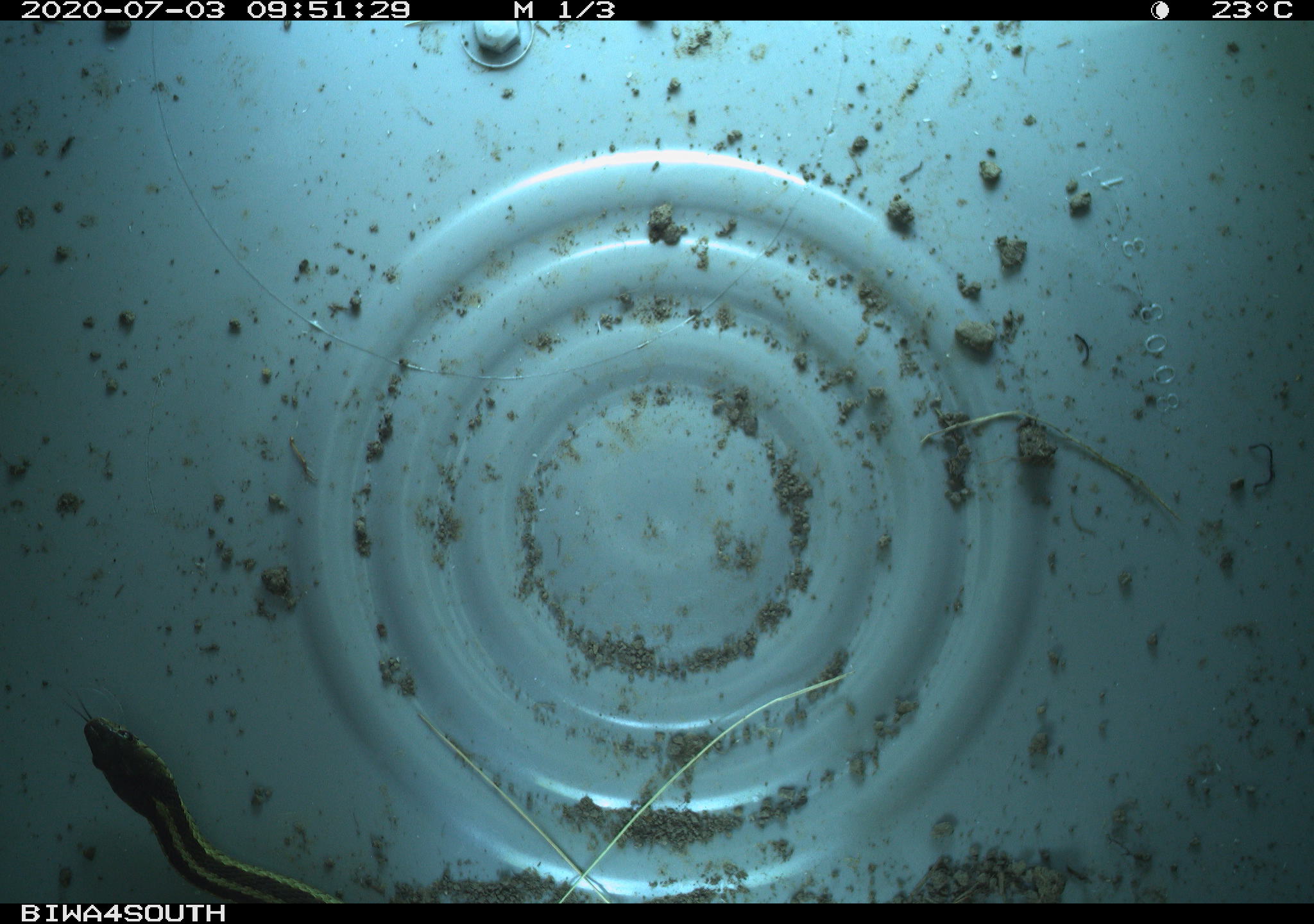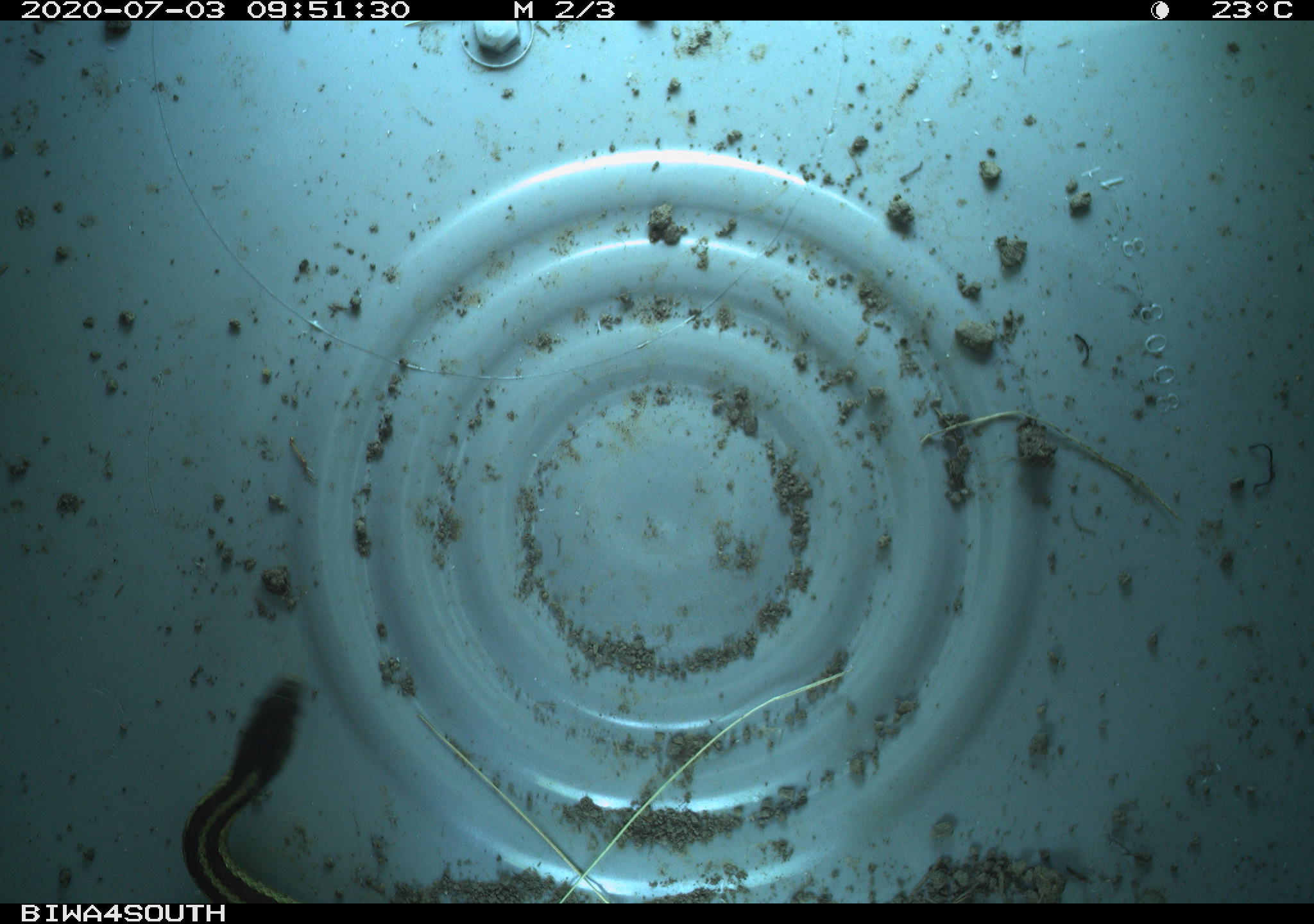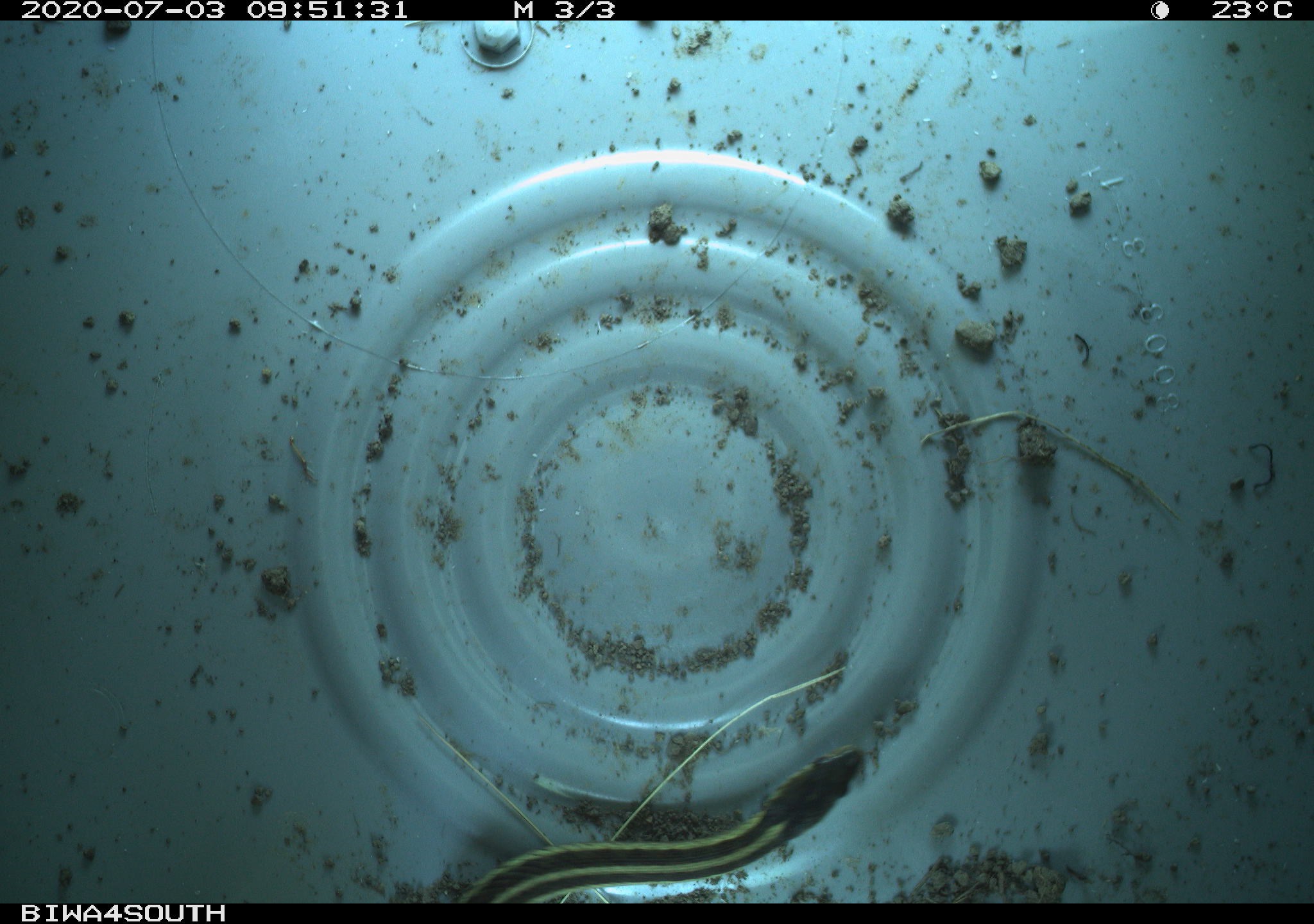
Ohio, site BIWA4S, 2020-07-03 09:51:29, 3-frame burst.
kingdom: Animalia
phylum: Chordata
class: Reptilia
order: Squamata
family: Colubridae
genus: Thamnophis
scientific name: Thamnophis sirtalis sirtalis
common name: eastern gartersnake